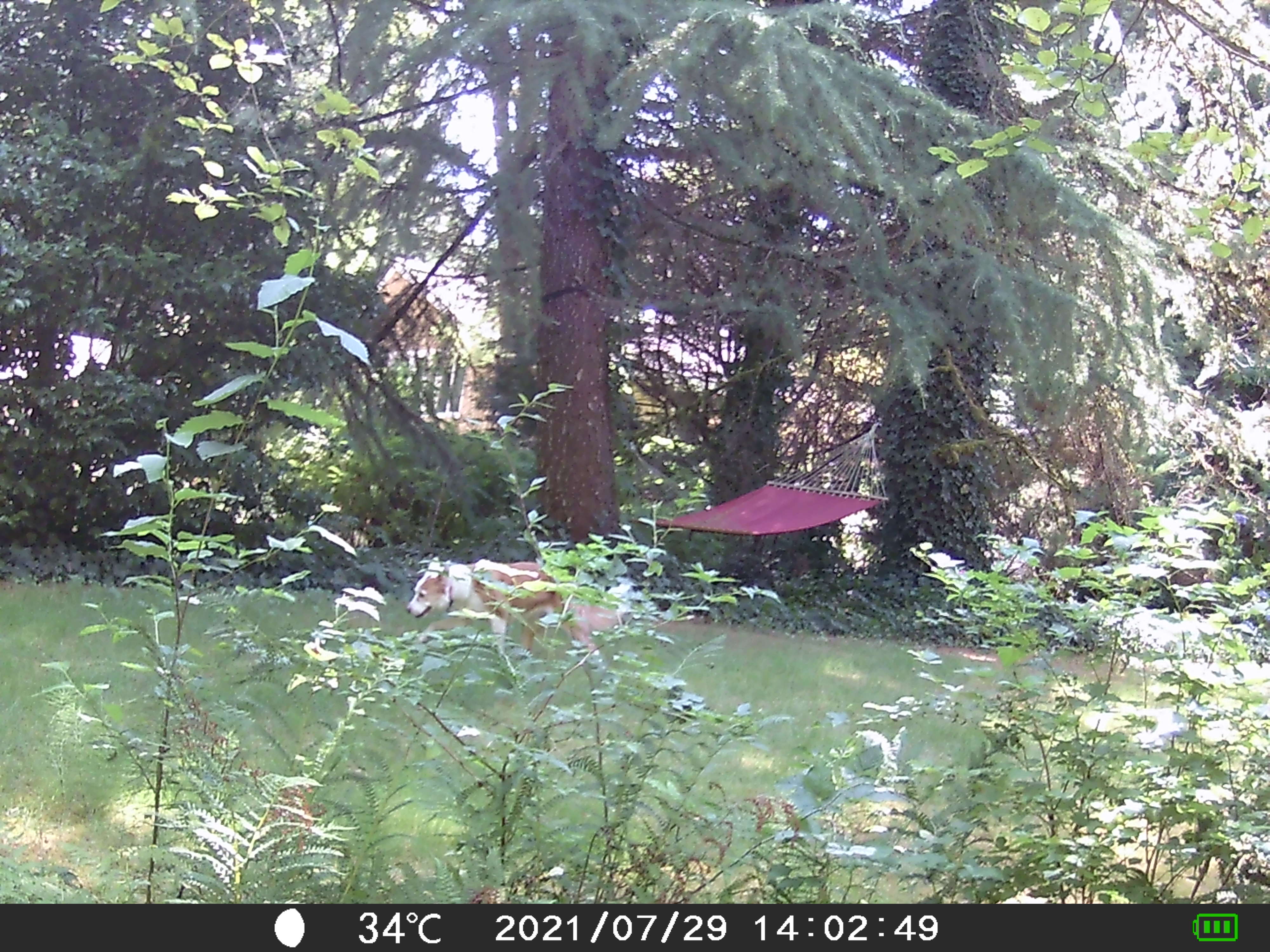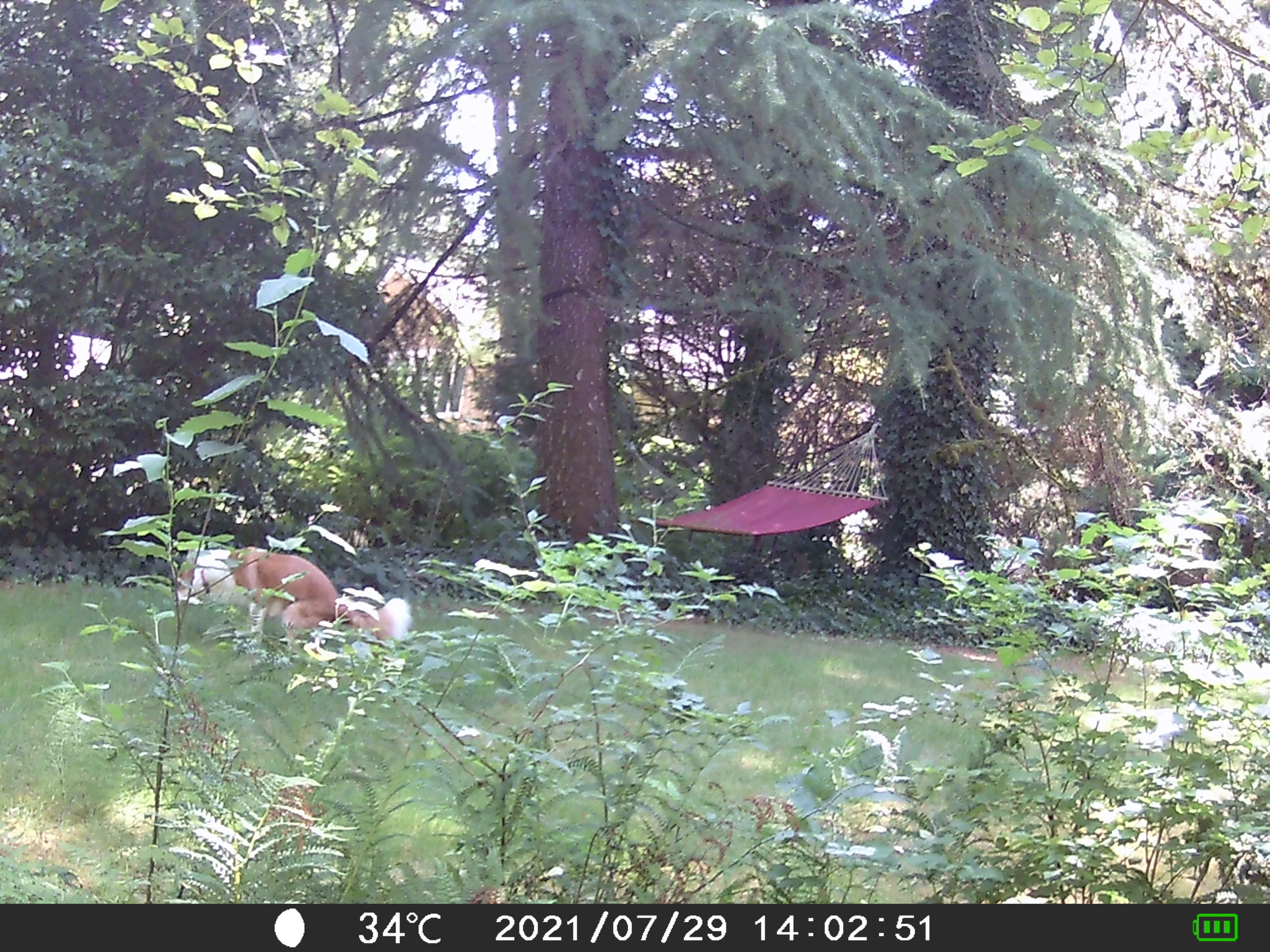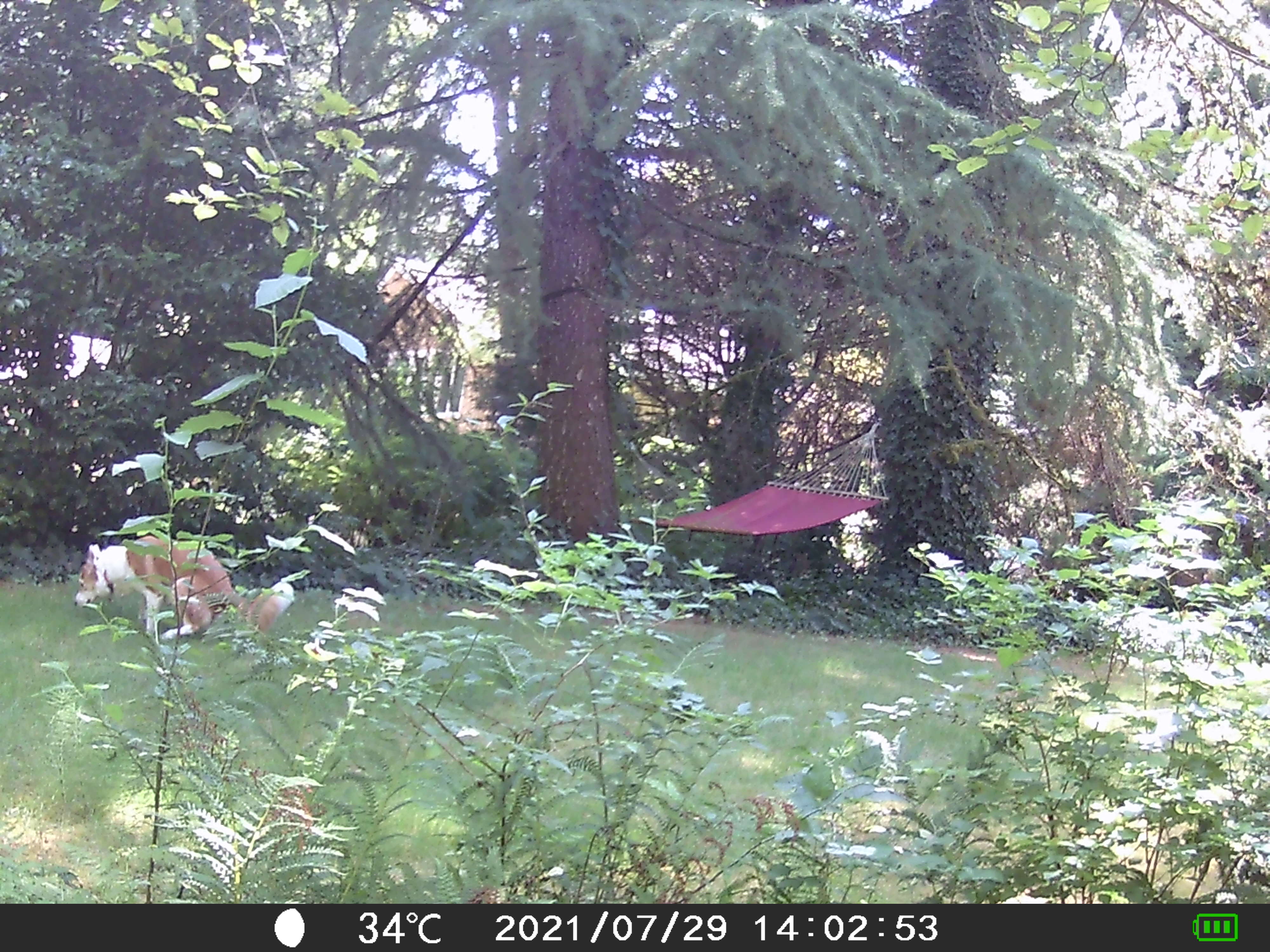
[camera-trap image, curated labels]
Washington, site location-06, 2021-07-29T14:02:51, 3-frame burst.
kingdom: Animalia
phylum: Chordata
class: Mammalia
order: Carnivora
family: Canidae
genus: Canis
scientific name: Canis familiaris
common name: domestic dog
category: dog